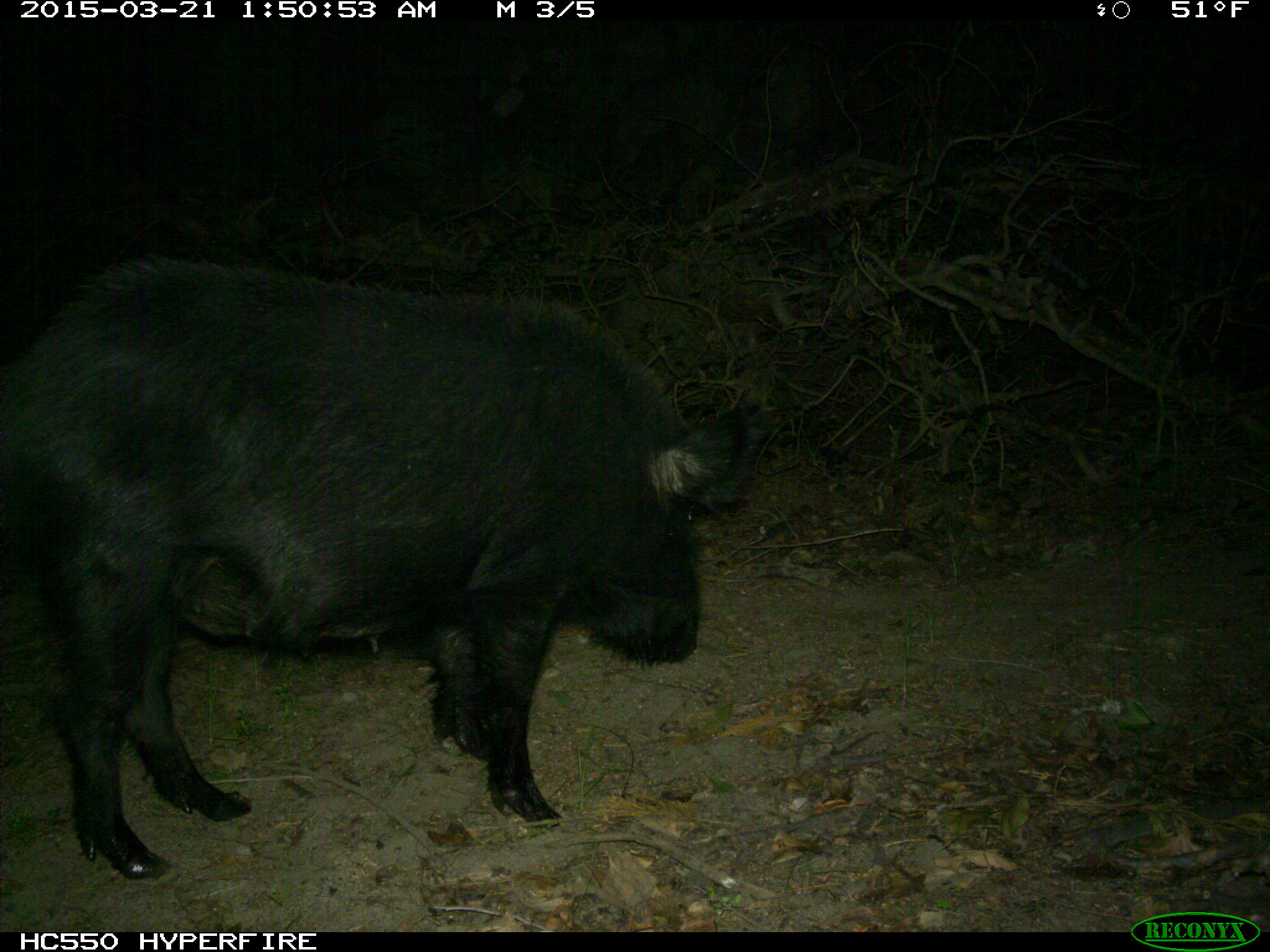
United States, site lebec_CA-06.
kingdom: Animalia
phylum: Chordata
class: Mammalia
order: Artiodactyla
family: Suidae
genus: Sus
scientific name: Sus scrofa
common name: wild boar